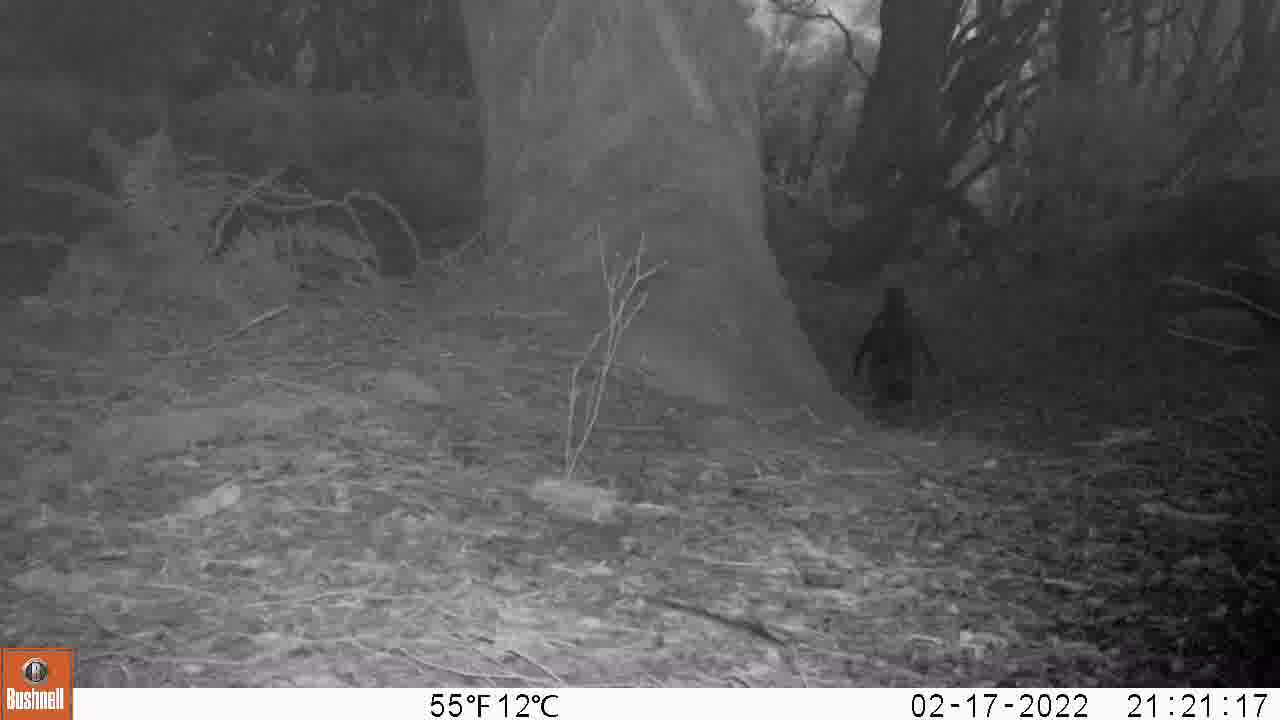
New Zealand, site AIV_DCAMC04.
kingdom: Animalia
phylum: Chordata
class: Aves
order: Sphenisciformes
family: Spheniscidae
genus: Megadyptes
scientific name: Megadyptes antipodes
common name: yellow-eyed penguin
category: yellow eyed penguin